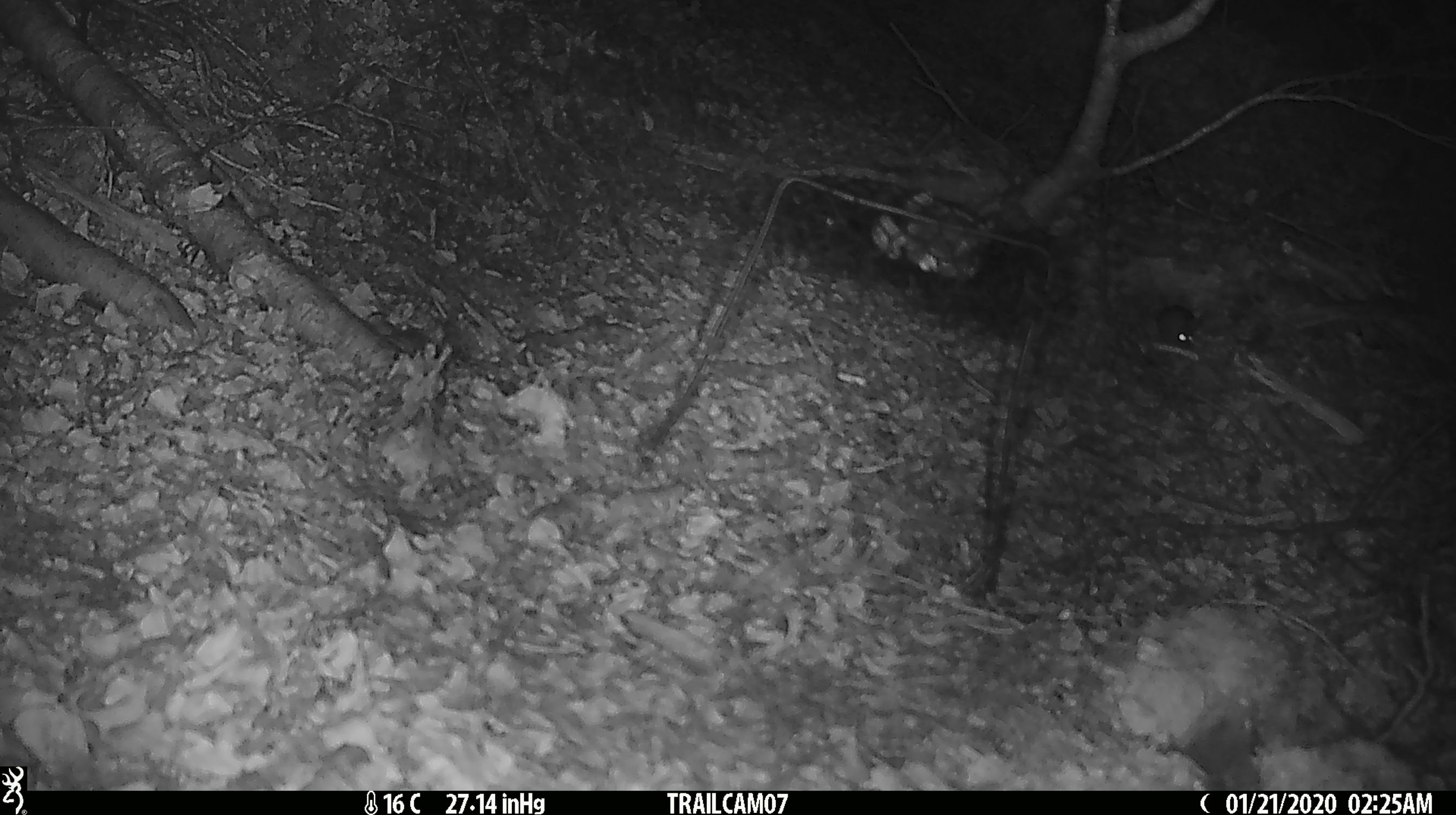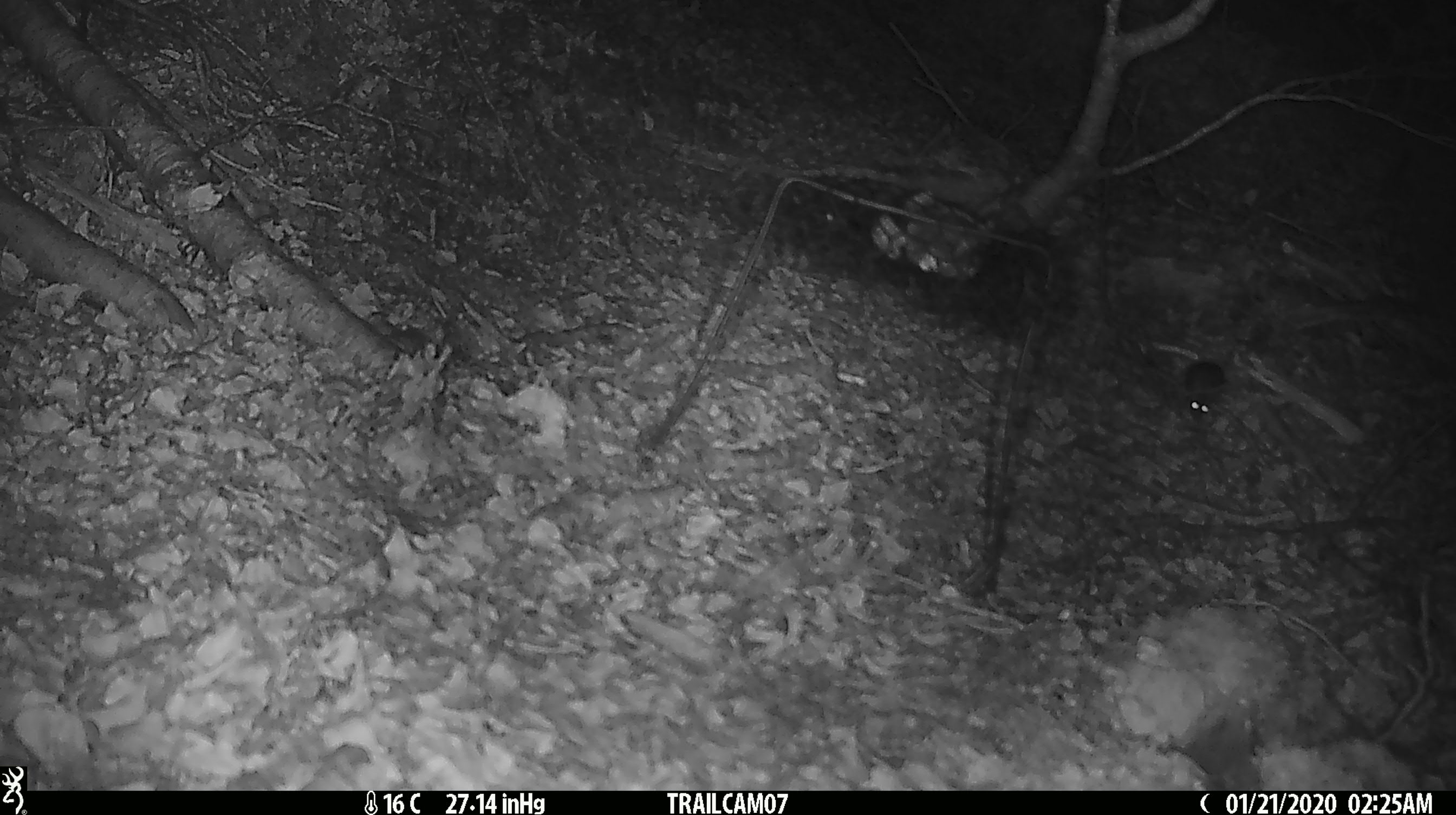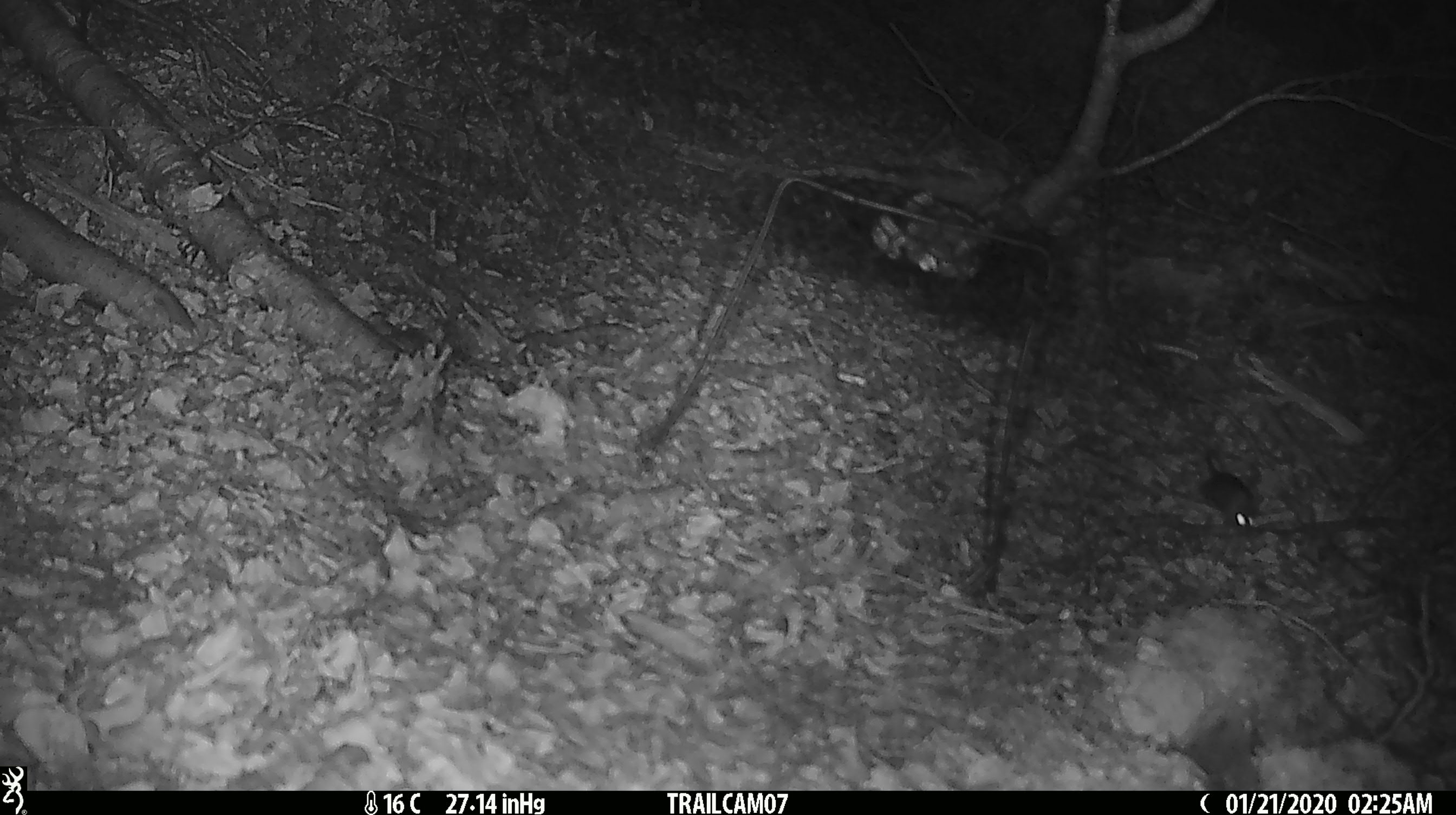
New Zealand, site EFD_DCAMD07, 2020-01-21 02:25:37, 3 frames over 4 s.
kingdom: Animalia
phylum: Chordata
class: Mammalia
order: Rodentia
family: Muridae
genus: Mus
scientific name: Mus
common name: mouse